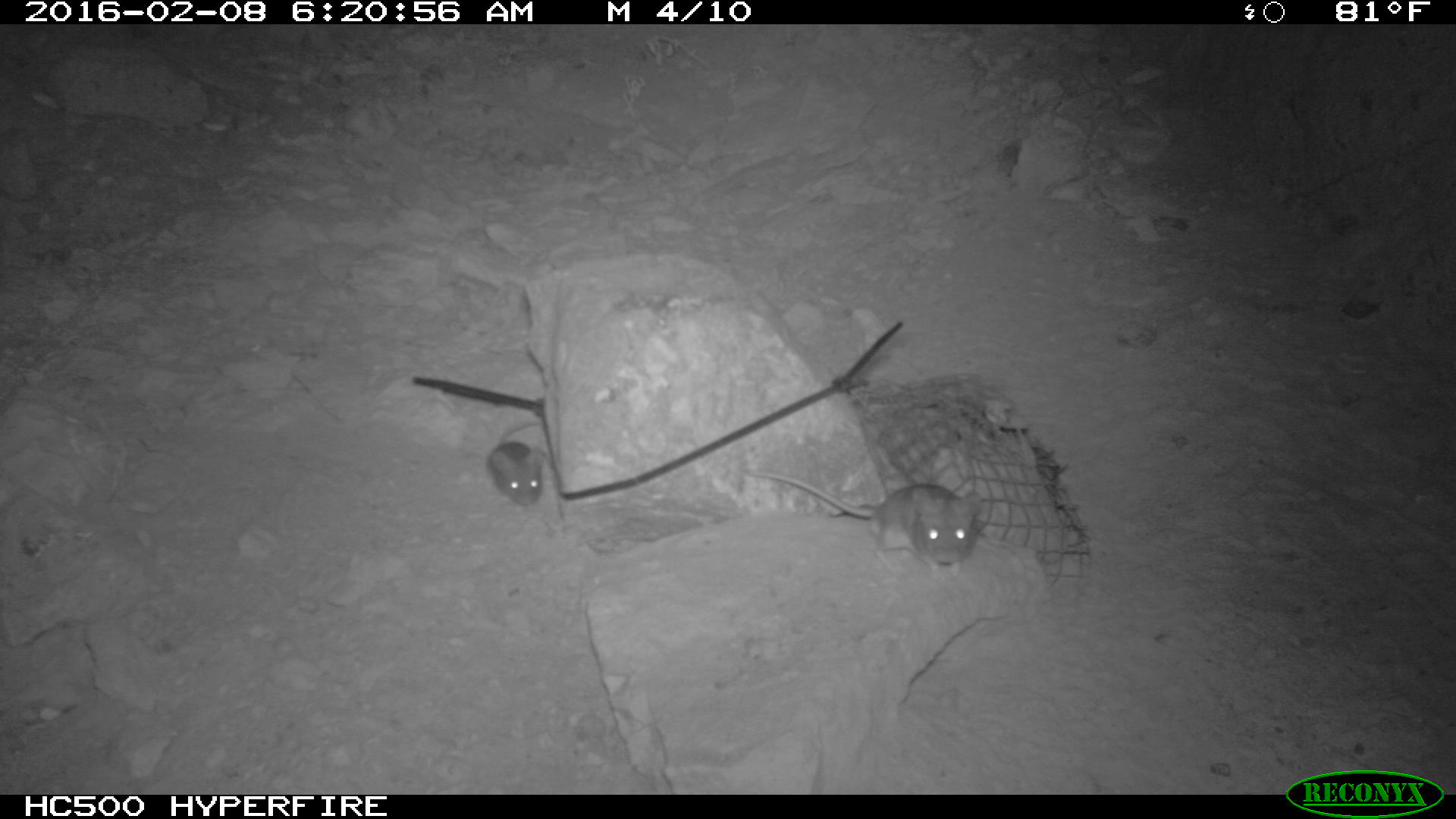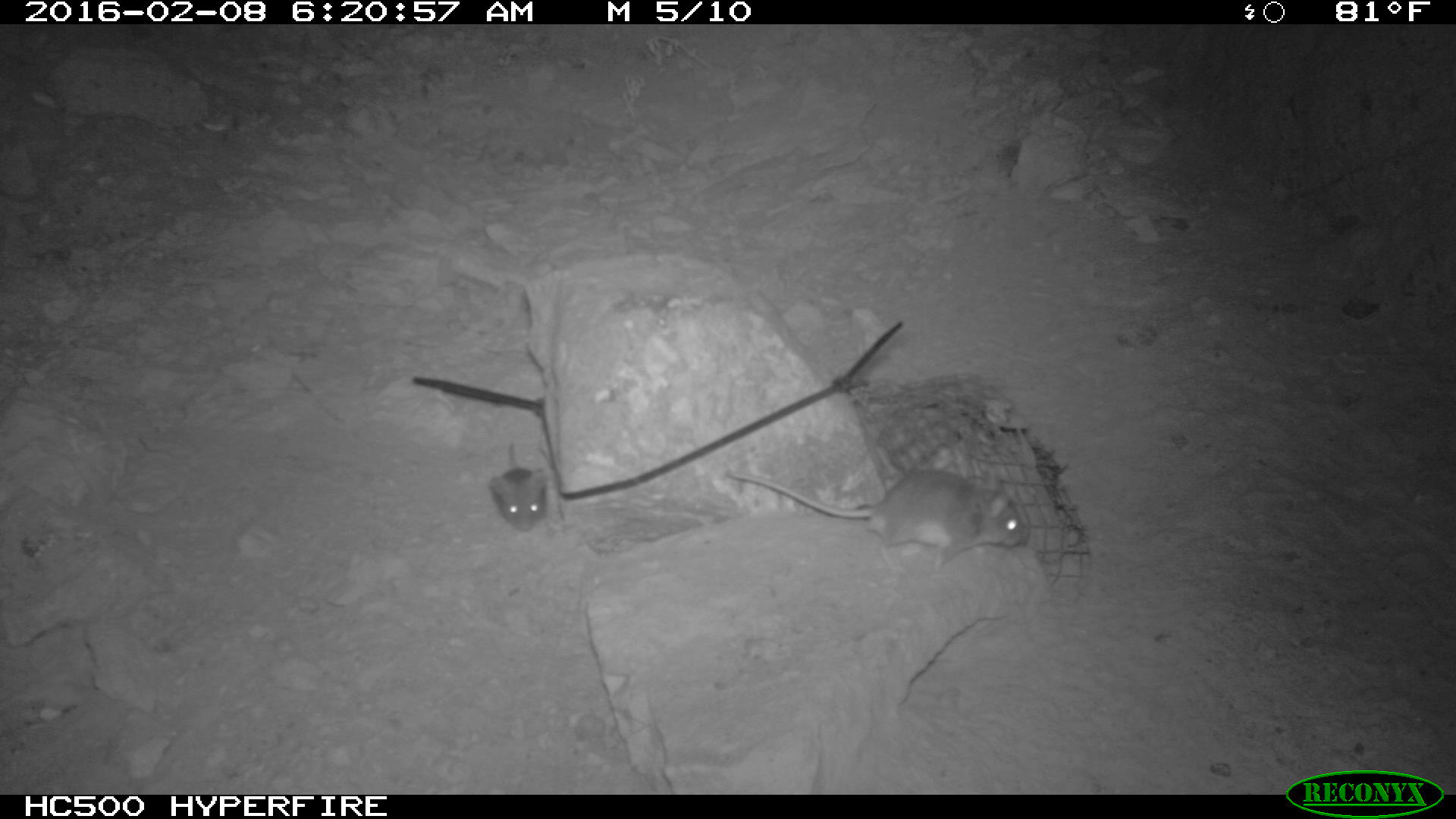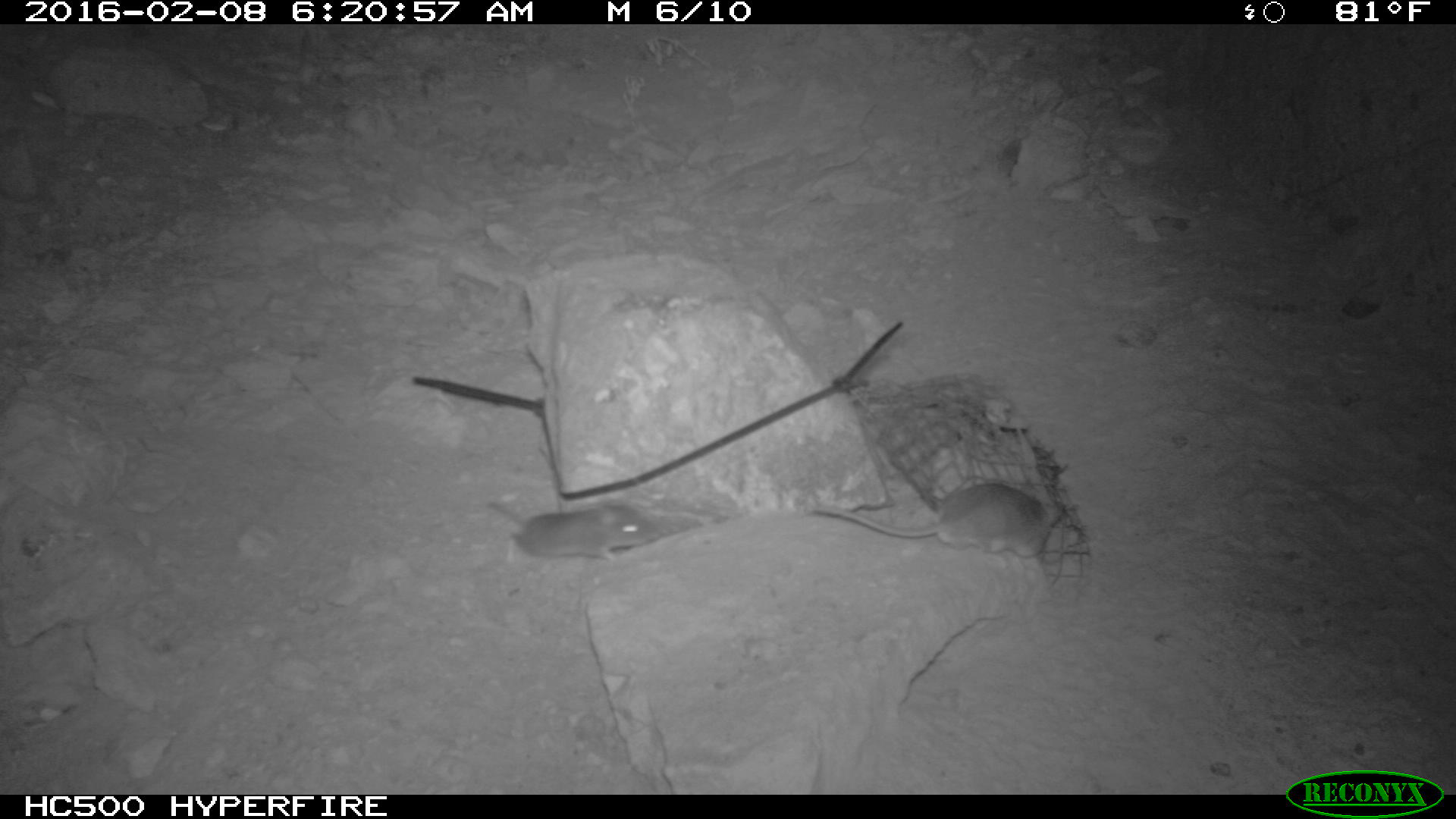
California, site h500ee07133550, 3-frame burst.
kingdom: Animalia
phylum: Chordata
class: Mammalia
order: Rodentia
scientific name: Rodentia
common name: rodent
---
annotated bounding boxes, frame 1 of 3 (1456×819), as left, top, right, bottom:
rodent: 749, 470, 981, 577; 485, 419, 548, 504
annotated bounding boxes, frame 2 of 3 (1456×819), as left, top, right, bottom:
rodent: 724, 469, 1028, 574; 488, 442, 547, 532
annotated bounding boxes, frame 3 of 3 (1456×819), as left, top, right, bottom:
rodent: 814, 483, 1062, 556; 487, 498, 657, 562